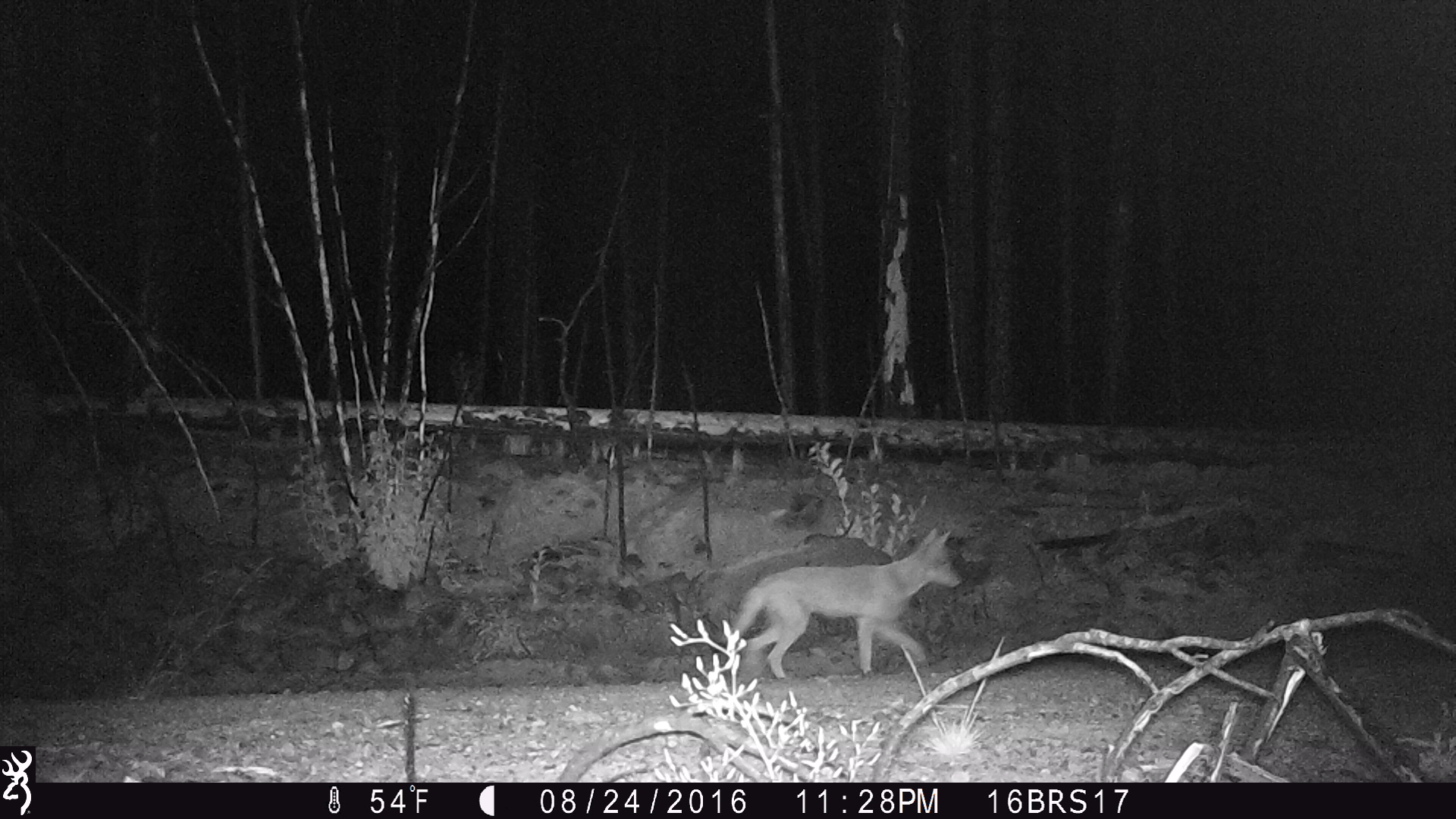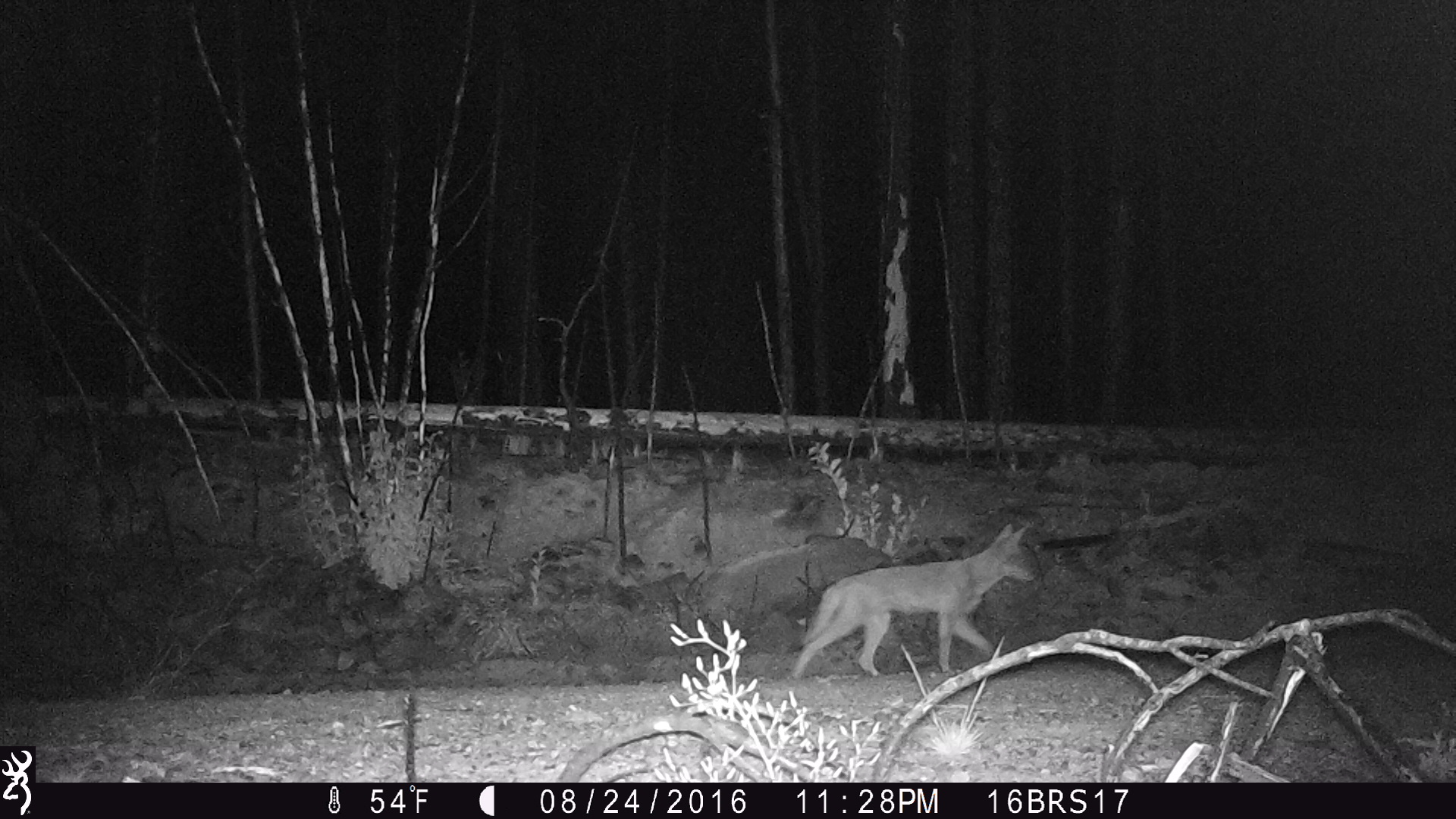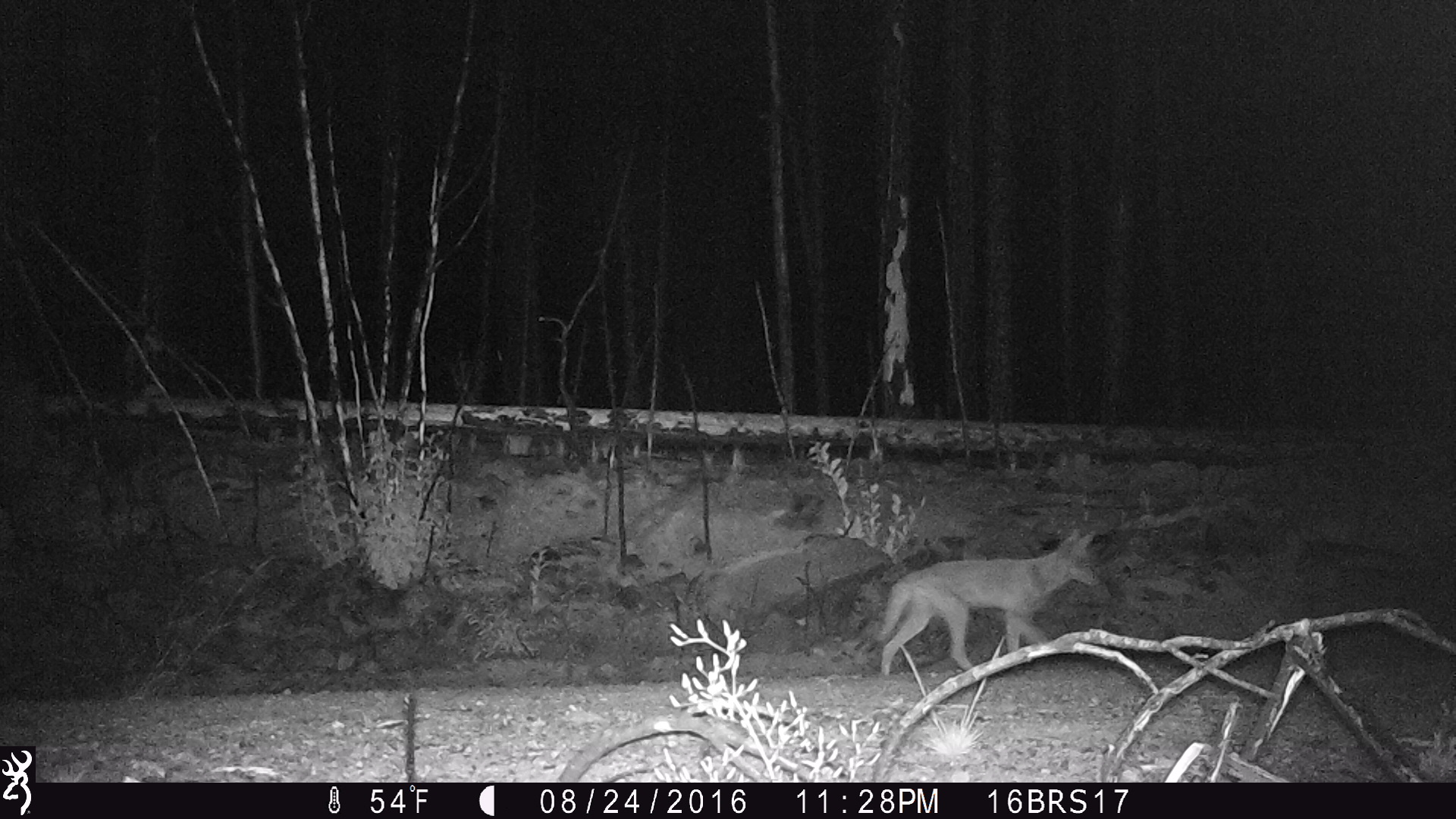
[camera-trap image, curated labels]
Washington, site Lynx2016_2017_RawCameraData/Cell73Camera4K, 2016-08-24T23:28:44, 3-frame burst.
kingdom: Animalia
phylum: Chordata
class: Mammalia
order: Carnivora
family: Canidae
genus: Canis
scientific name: Canis latrans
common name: coyote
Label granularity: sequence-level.